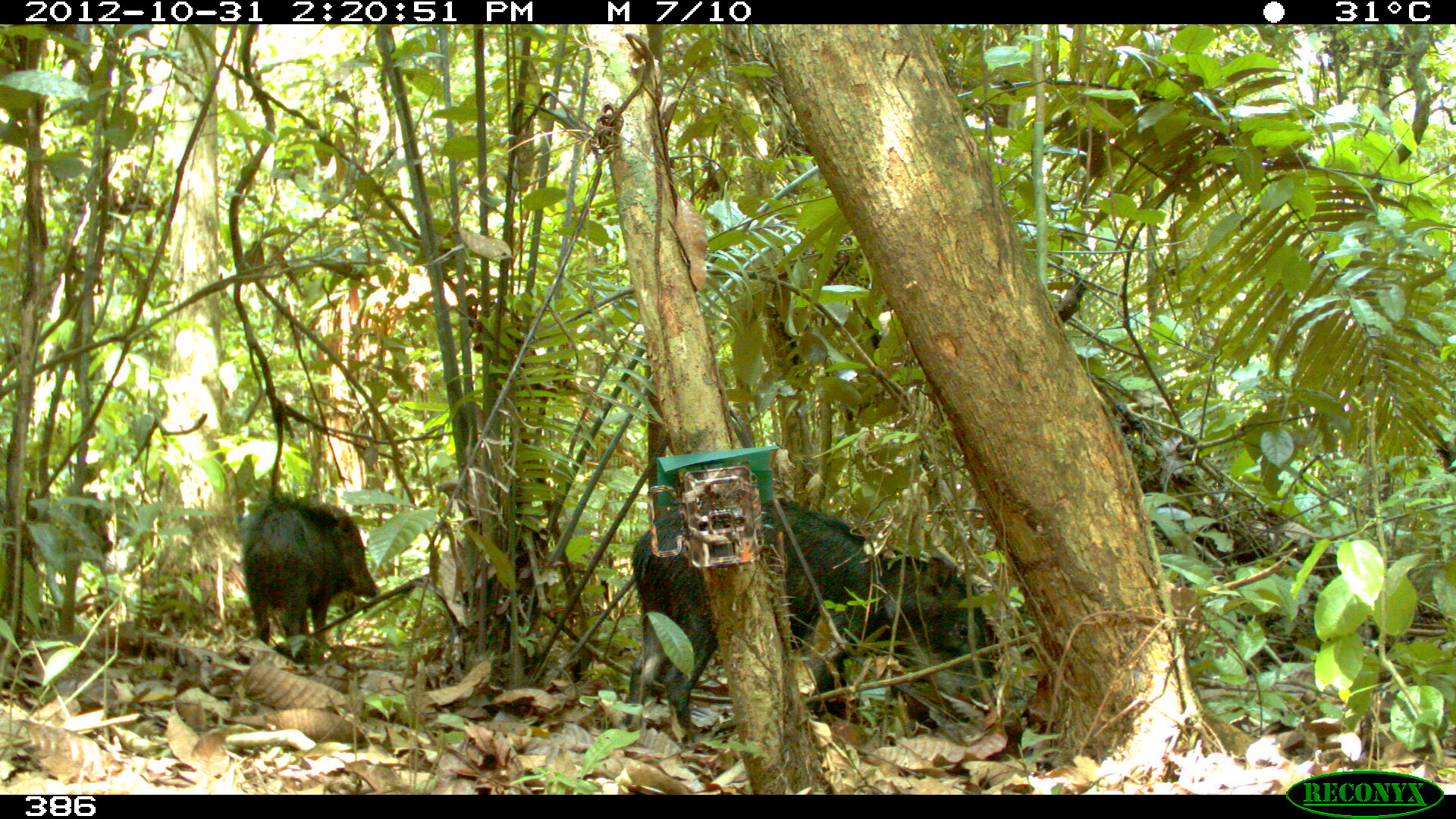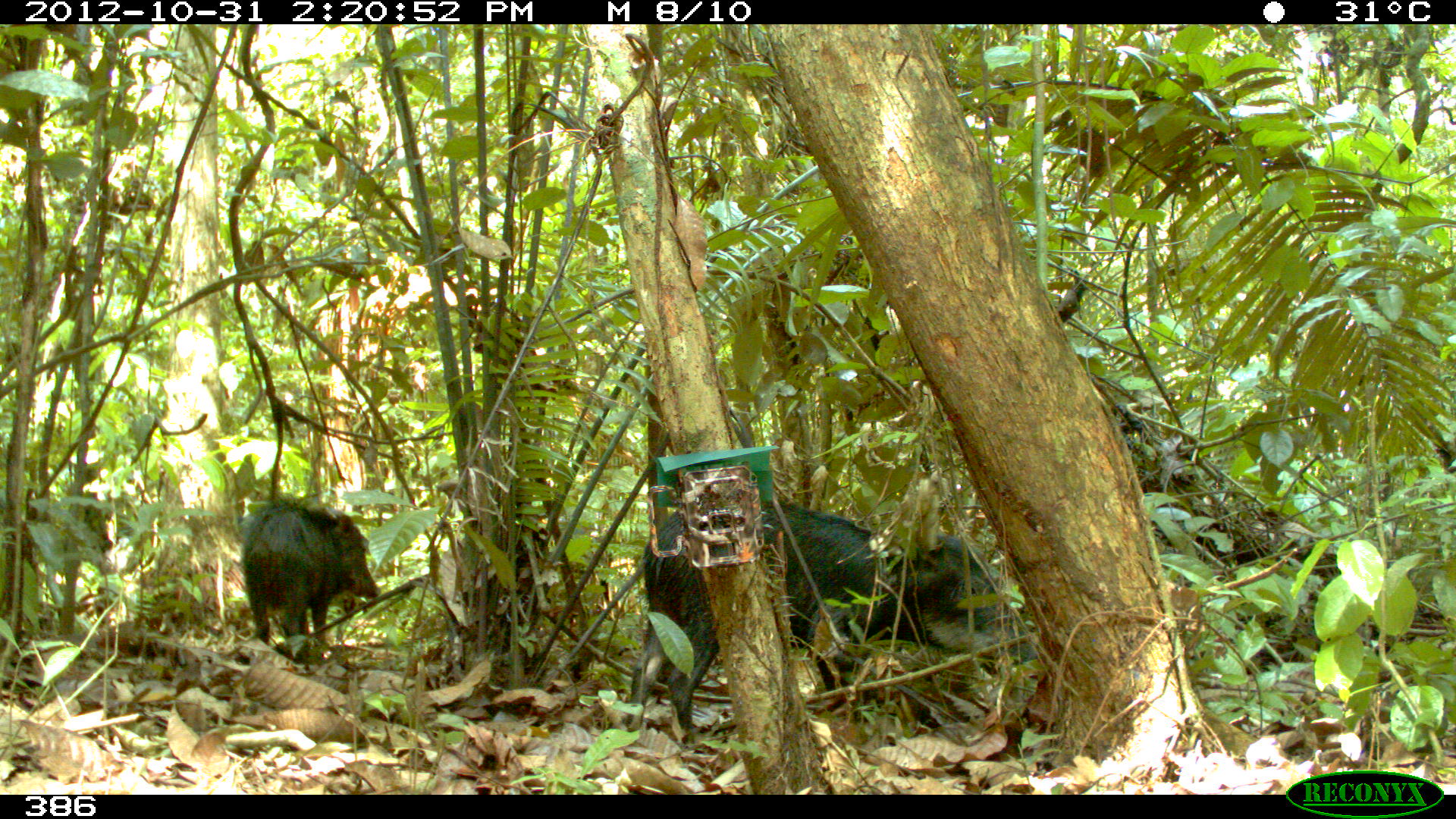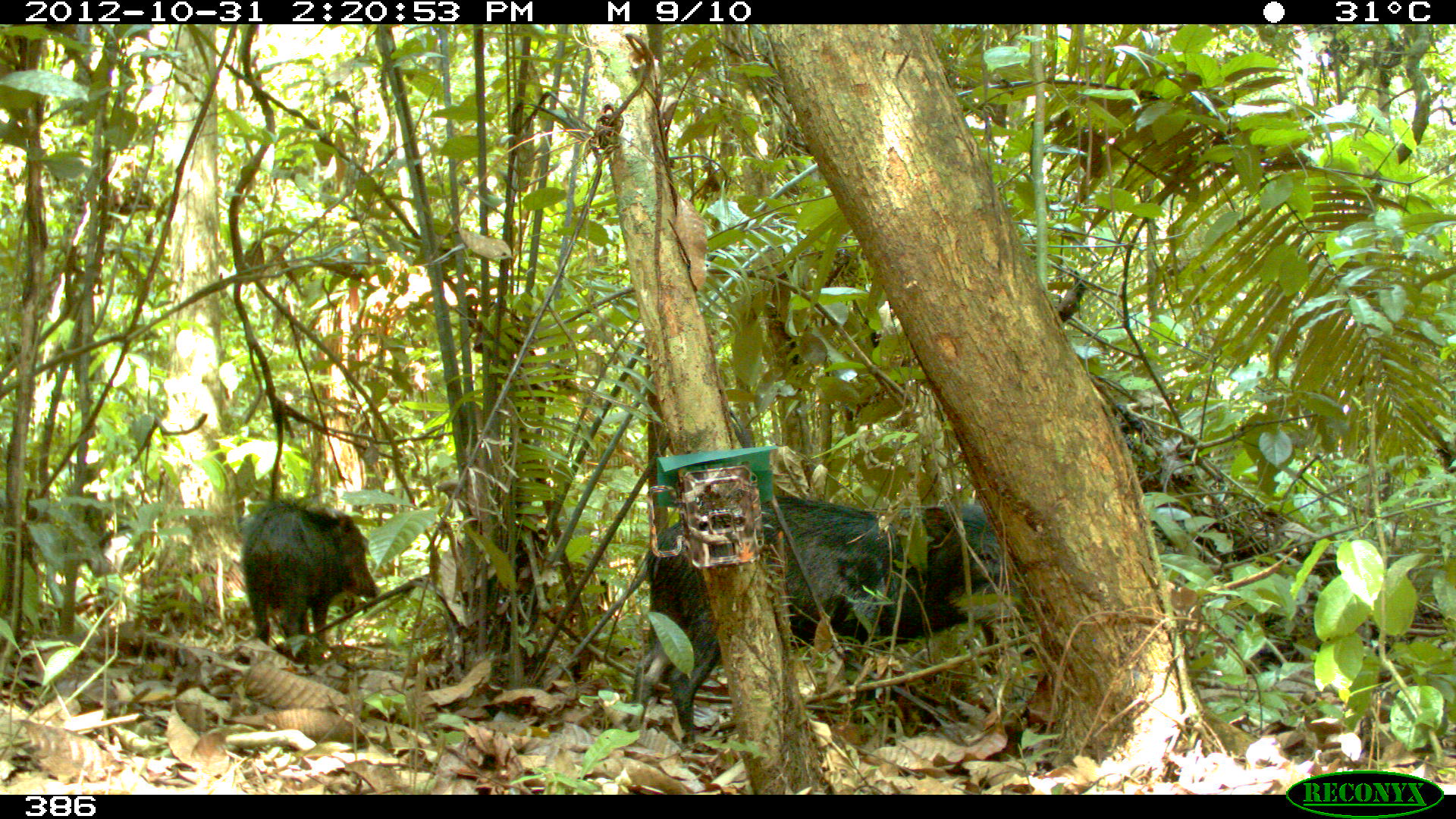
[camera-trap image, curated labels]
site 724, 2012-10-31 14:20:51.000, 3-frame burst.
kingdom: Animalia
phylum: Chordata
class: Mammalia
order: Artiodactyla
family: Tayassuidae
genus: Tayassu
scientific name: Tayassu pecari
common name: white-lipped peccary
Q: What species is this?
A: Tayassu pecari (white-lipped peccary).